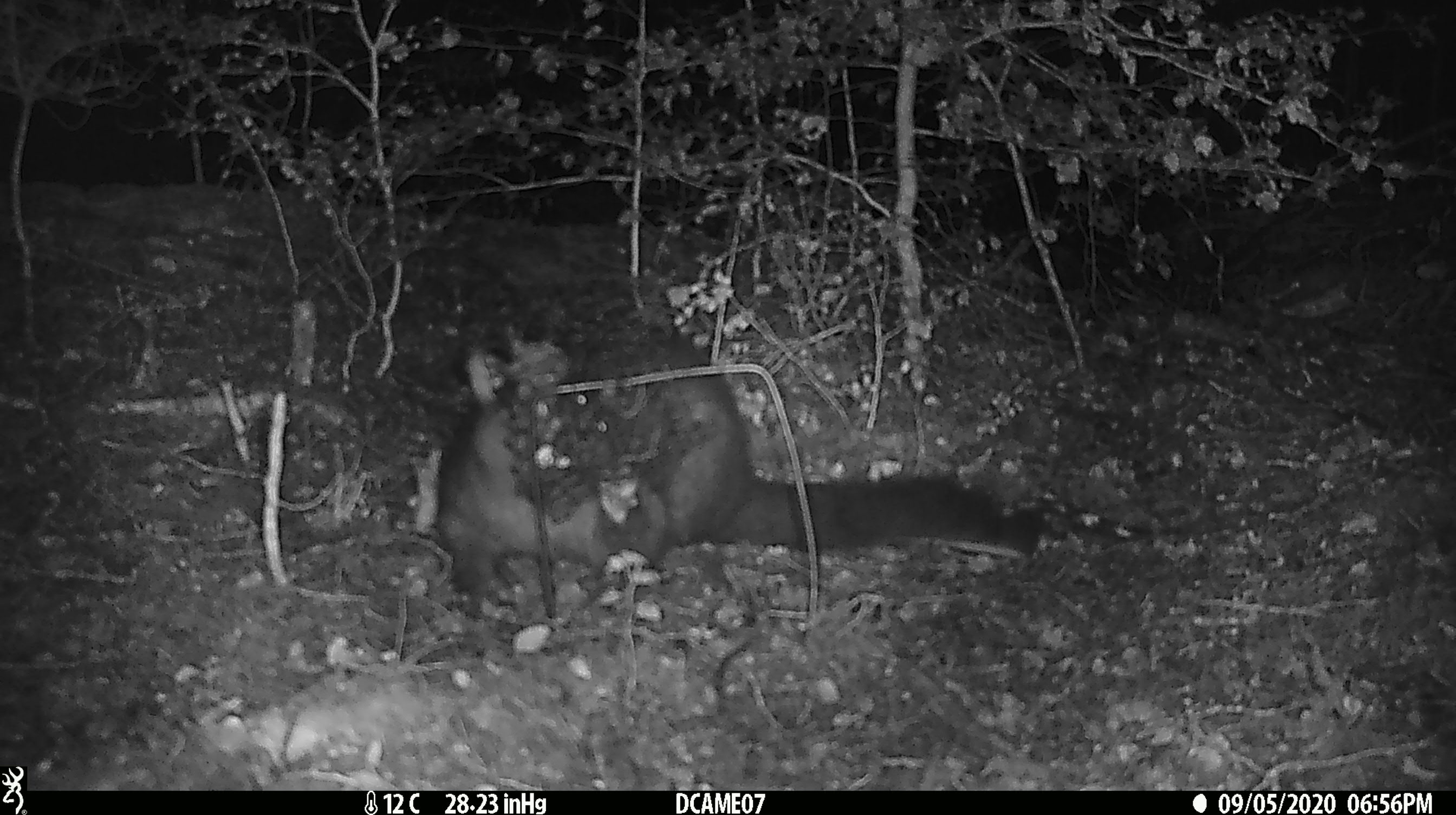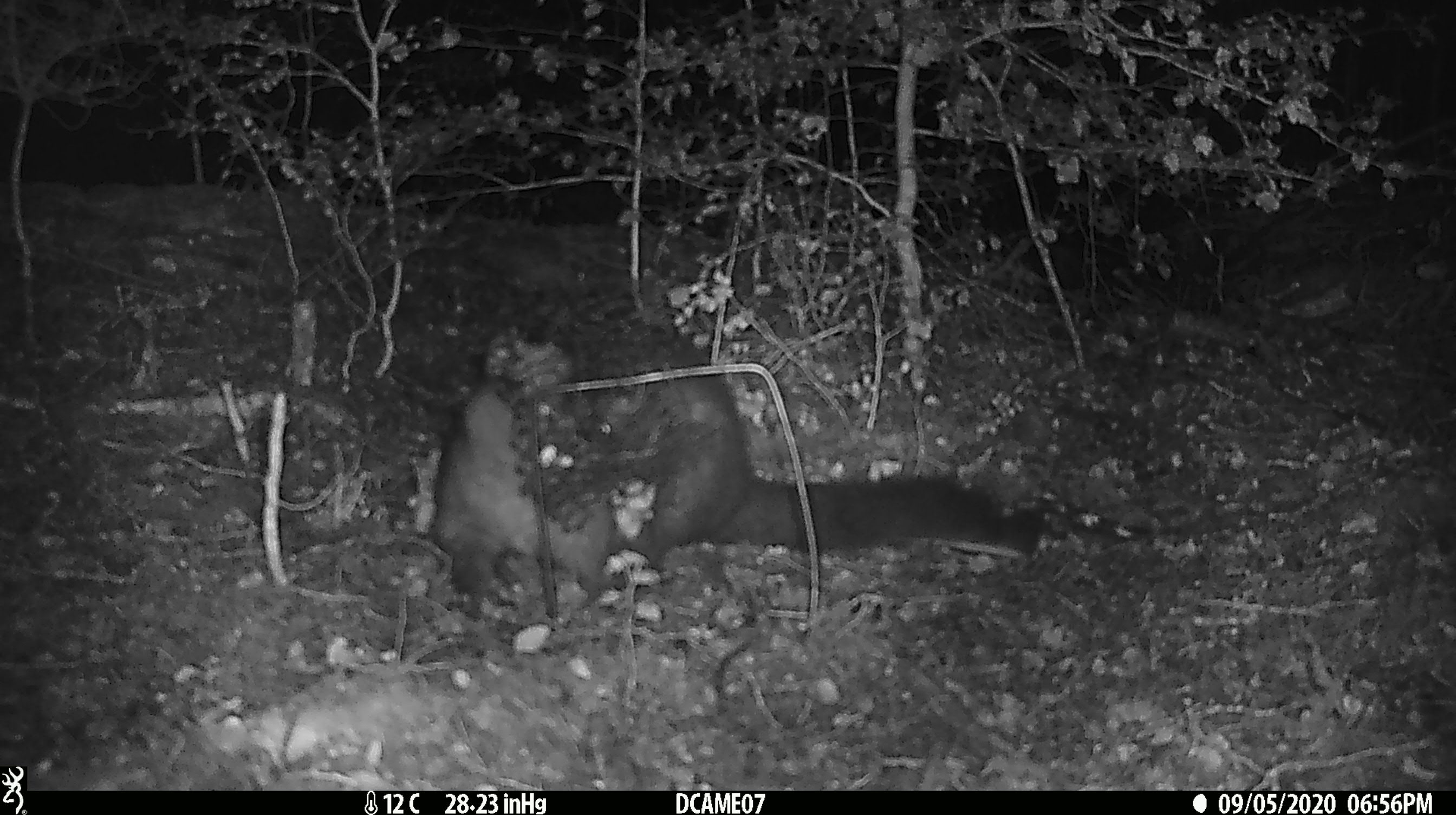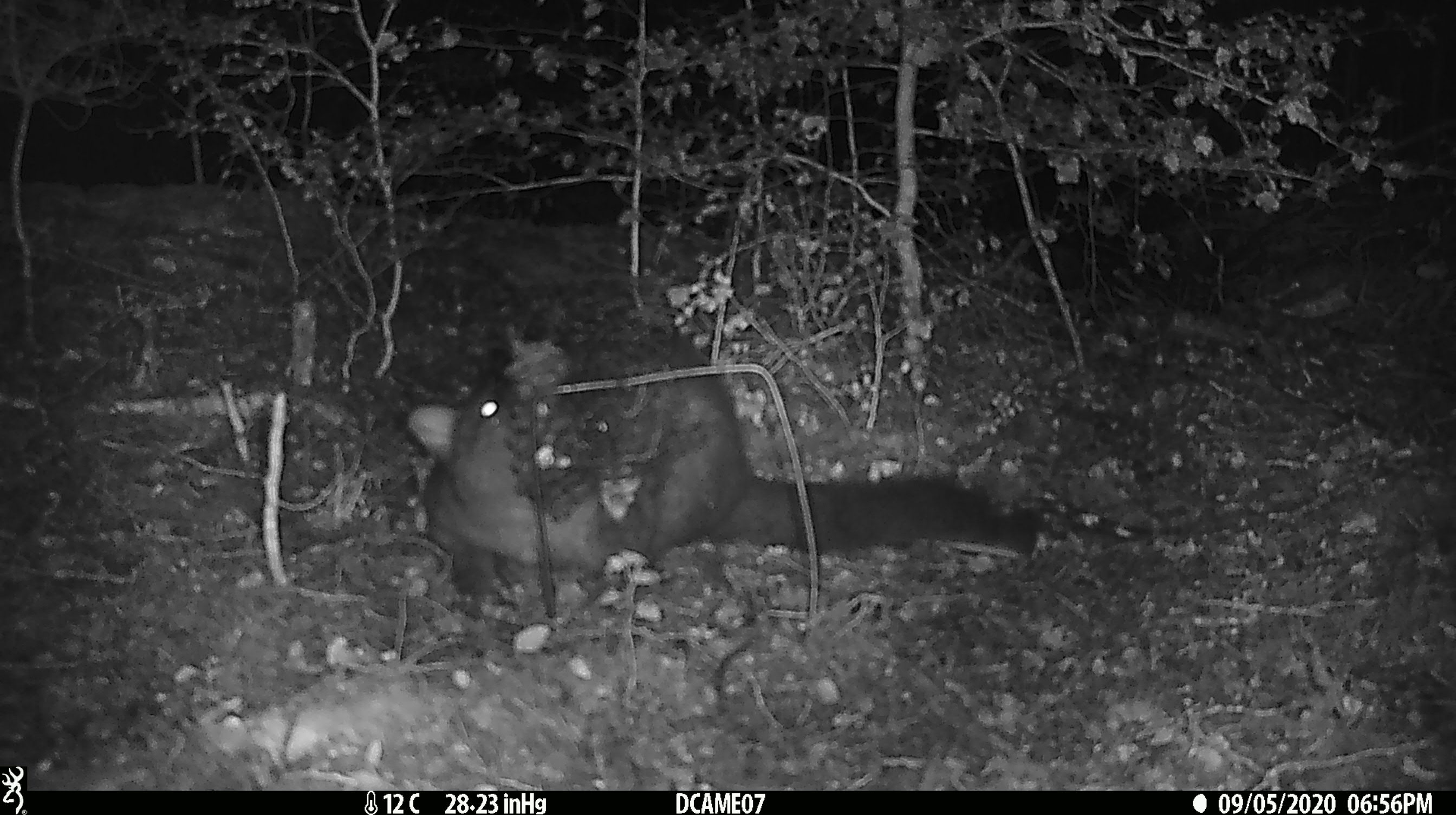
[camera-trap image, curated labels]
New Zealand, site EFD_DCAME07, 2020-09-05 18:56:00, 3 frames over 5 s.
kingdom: Animalia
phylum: Chordata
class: Mammalia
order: Diprotodontia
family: Phalangeridae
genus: Trichosurus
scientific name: Trichosurus vulpecula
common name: common brushtail possum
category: possum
Possum (common brushtail possum) (Trichosurus vulpecula).